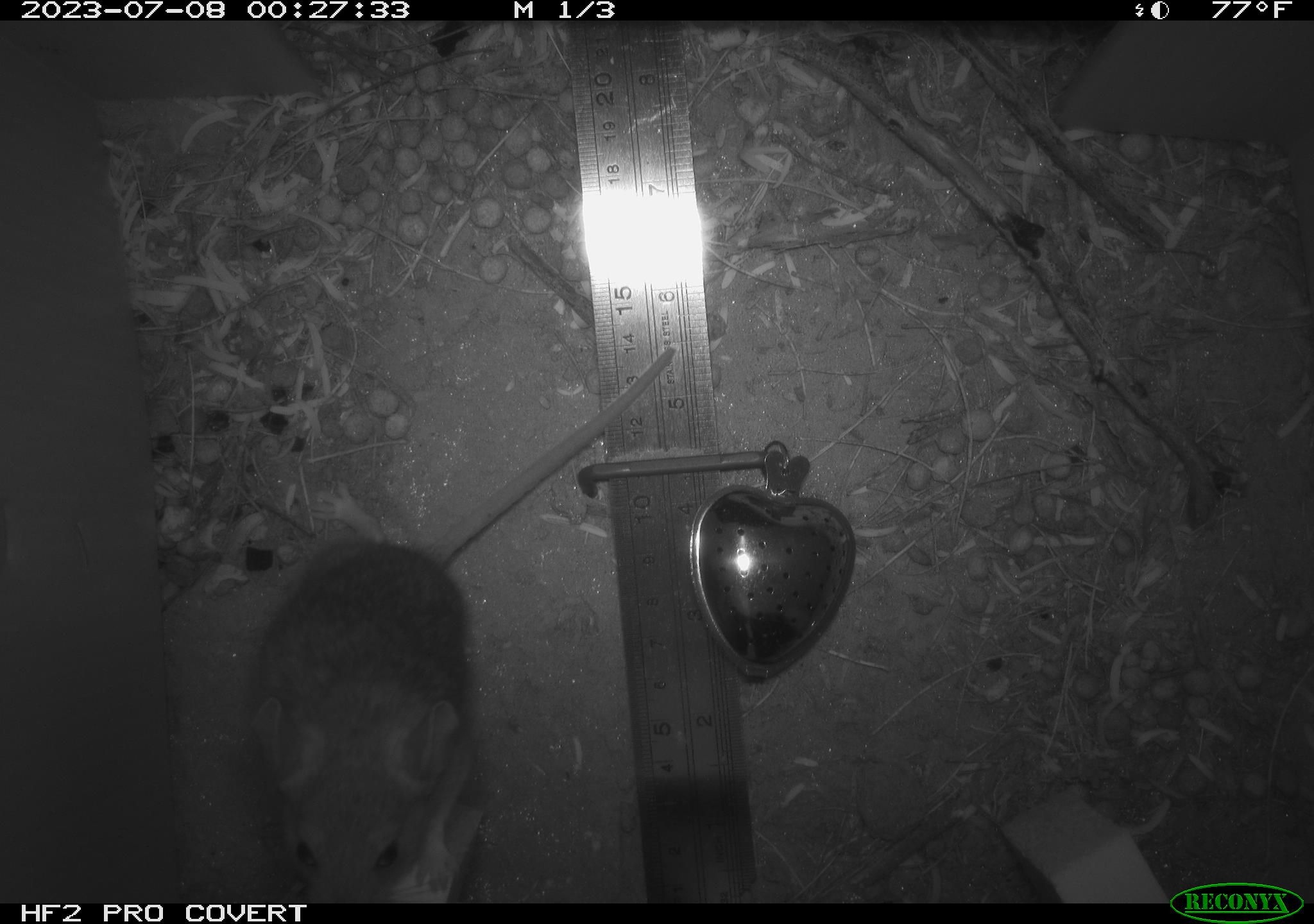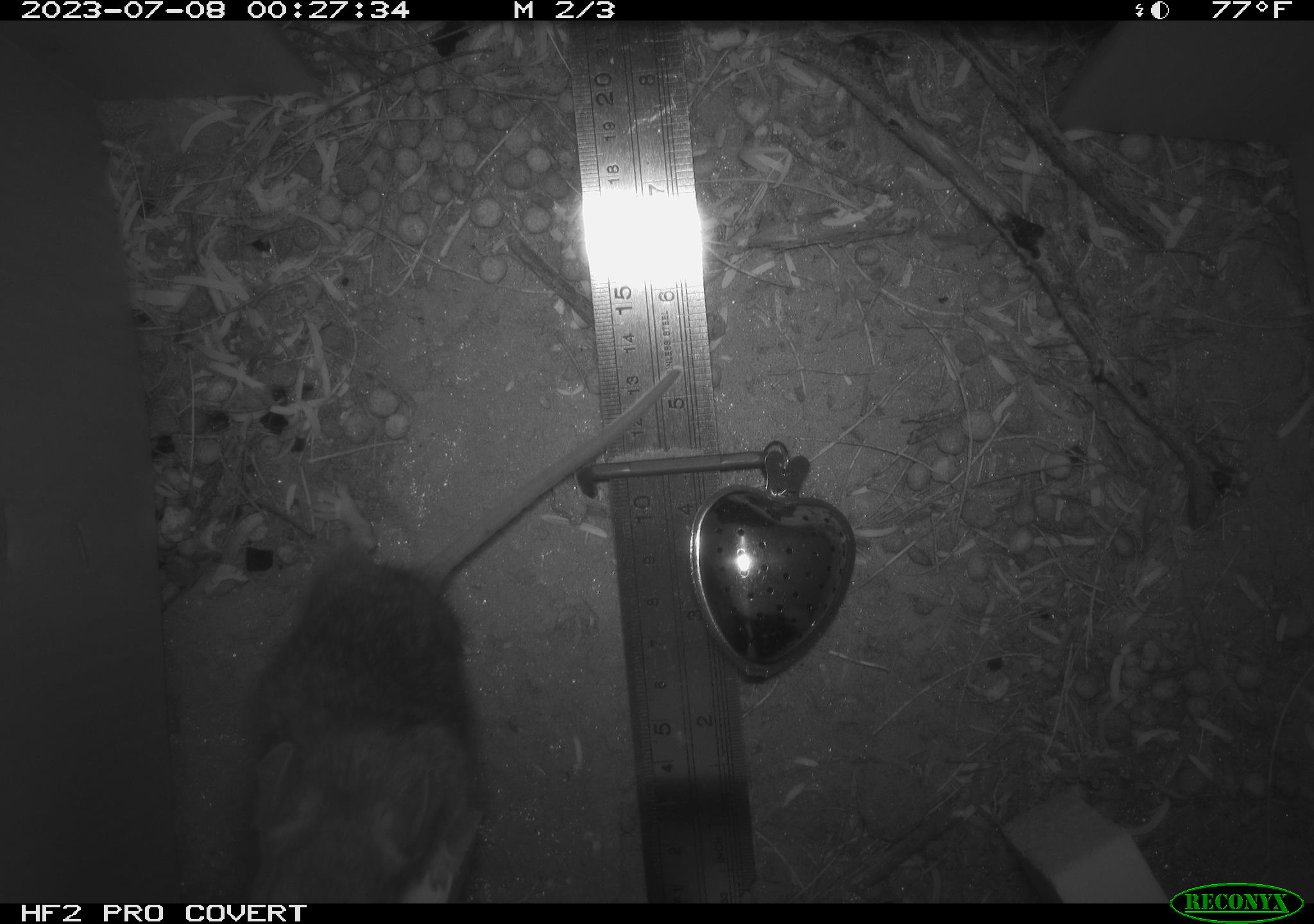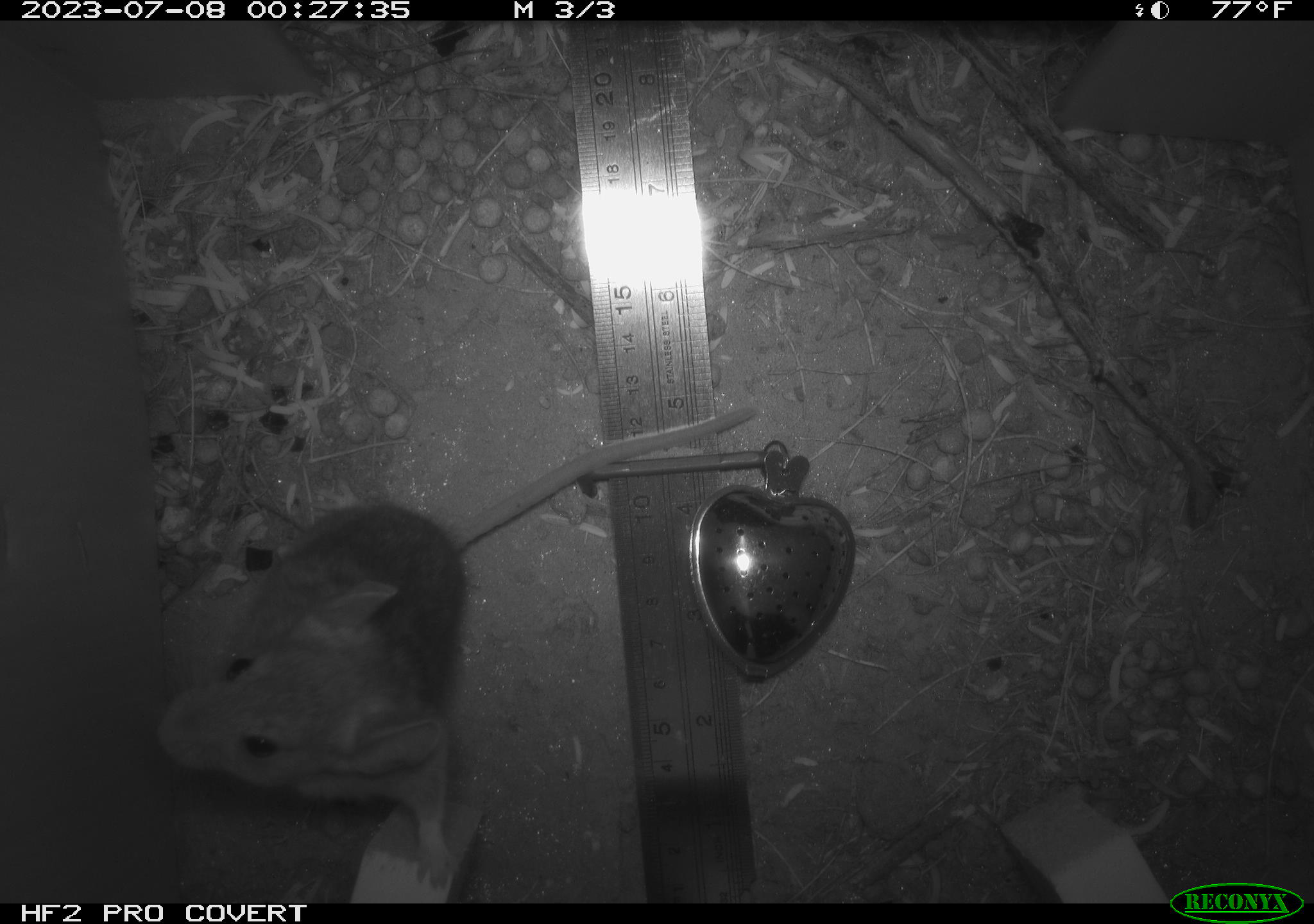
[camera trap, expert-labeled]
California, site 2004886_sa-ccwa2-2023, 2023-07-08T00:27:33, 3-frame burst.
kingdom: Animalia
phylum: Chordata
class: Mammalia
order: Rodentia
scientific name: Rodentia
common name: mouse species